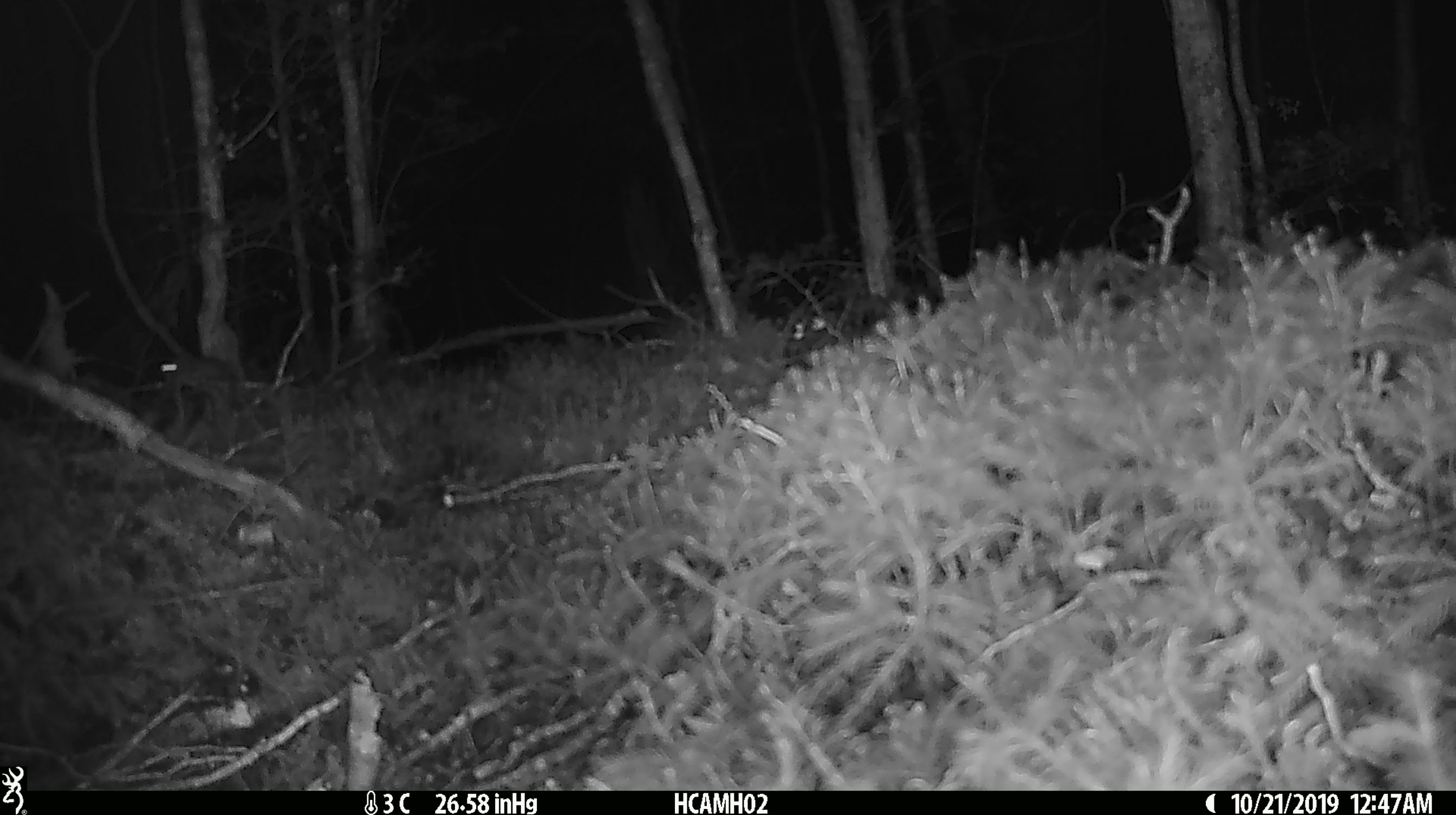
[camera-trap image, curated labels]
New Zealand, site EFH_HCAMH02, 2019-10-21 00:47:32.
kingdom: Animalia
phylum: Chordata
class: Mammalia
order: Rodentia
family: Muridae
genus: Mus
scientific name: Mus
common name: mouse